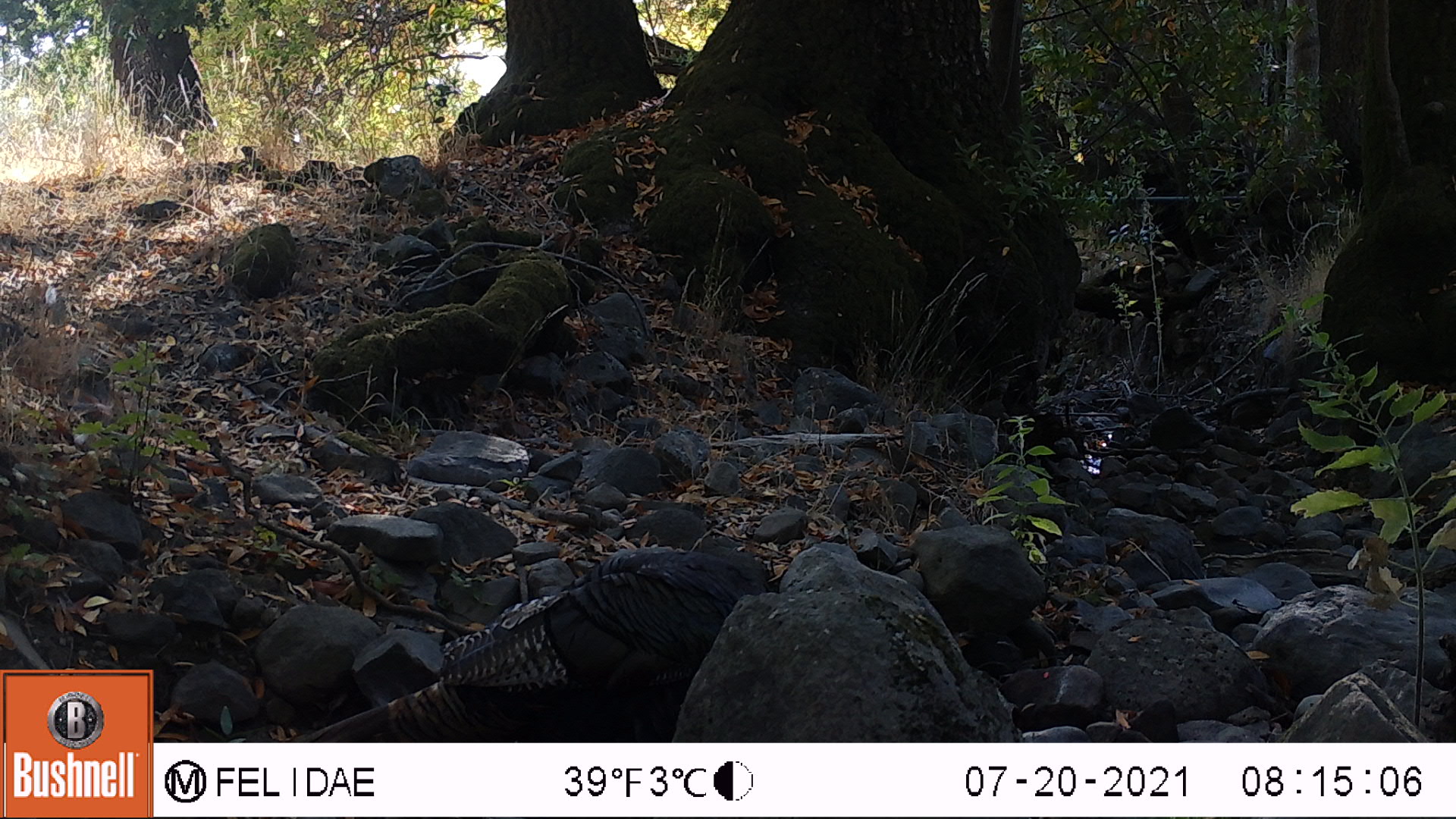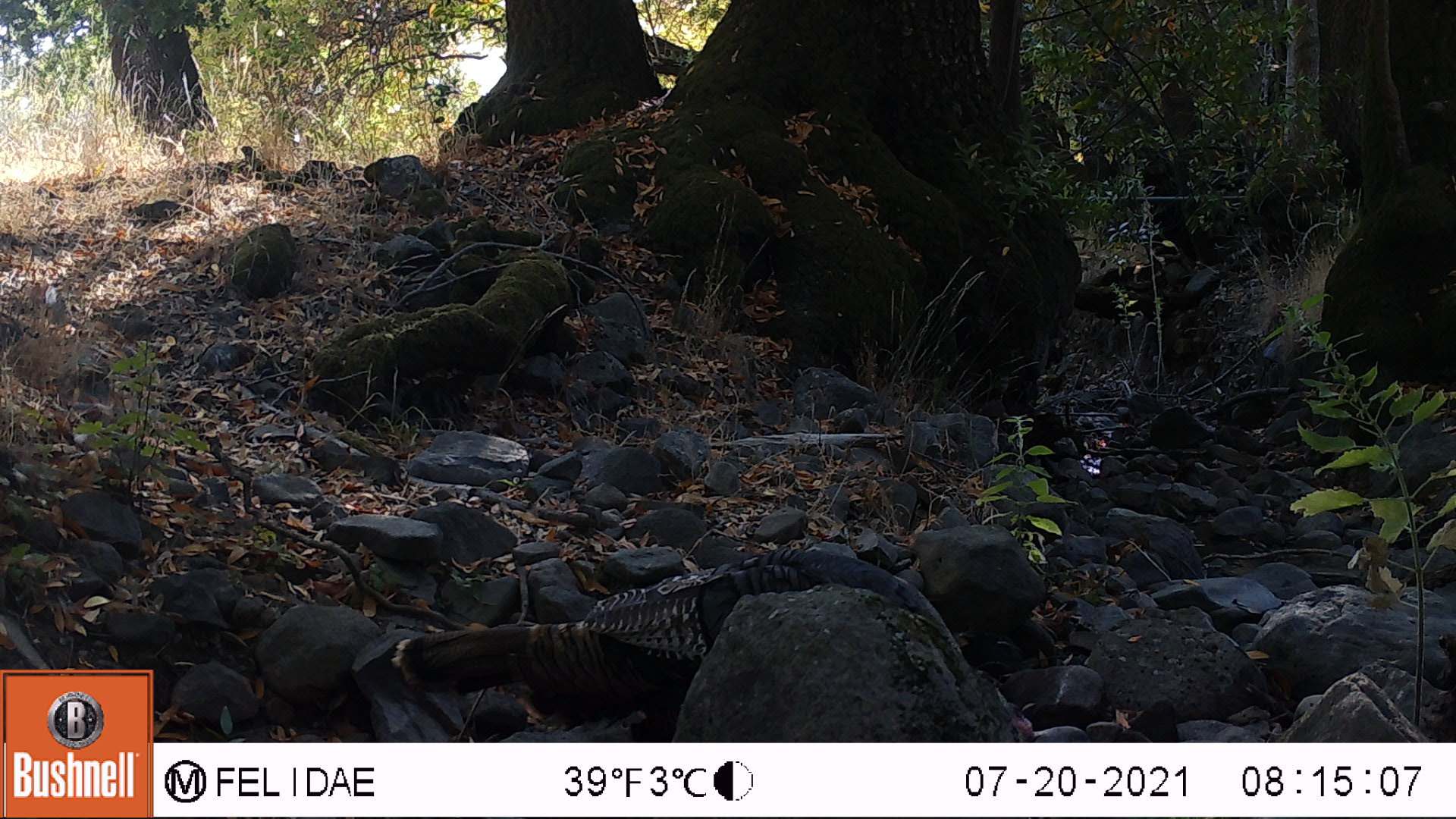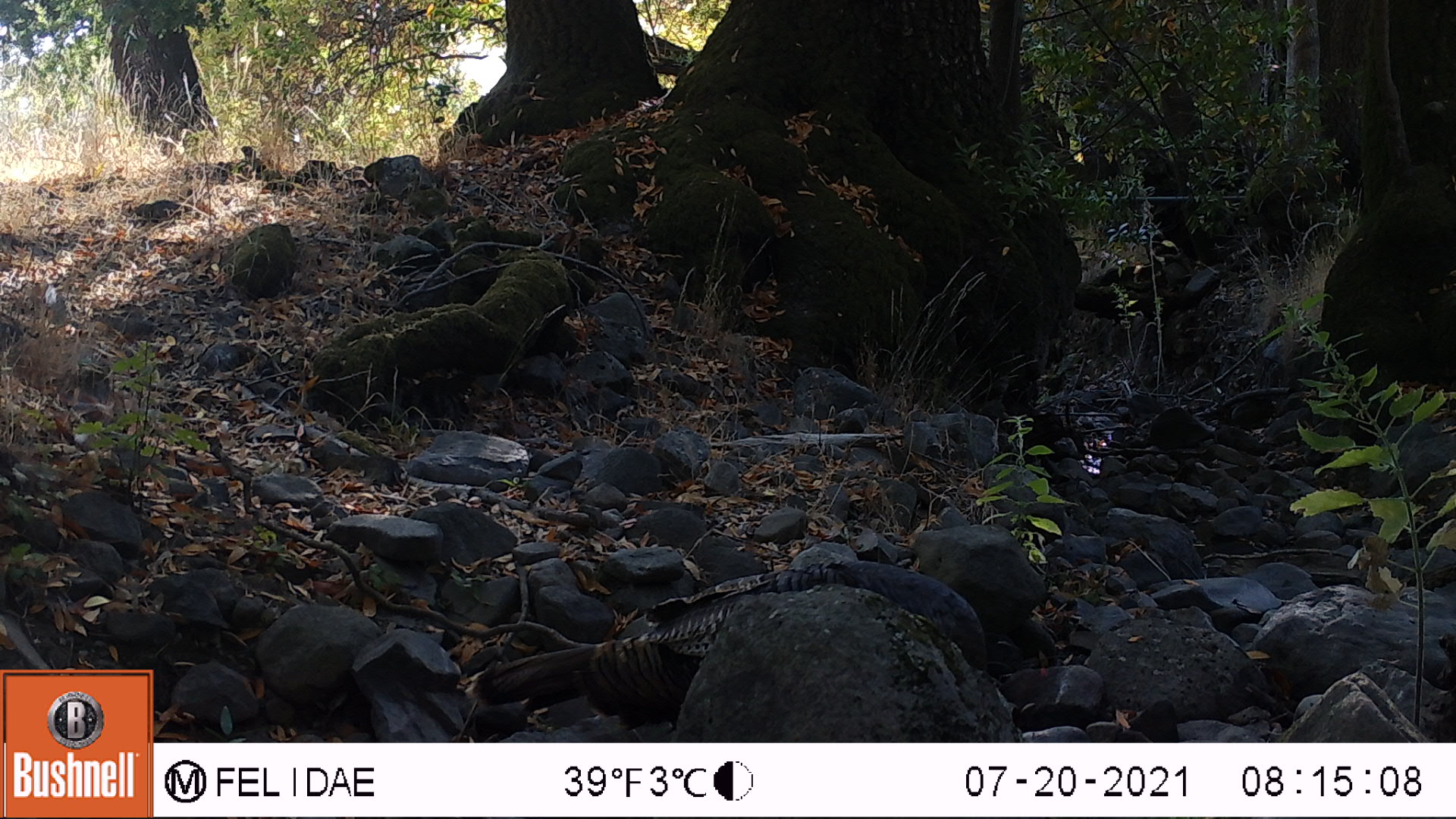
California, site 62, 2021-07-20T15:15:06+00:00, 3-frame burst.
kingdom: Animalia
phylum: Chordata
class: Aves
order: Galliformes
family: Phasianidae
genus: Meleagris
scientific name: Meleagris gallopavo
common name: turkey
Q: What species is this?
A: Turkey (Meleagris gallopavo).